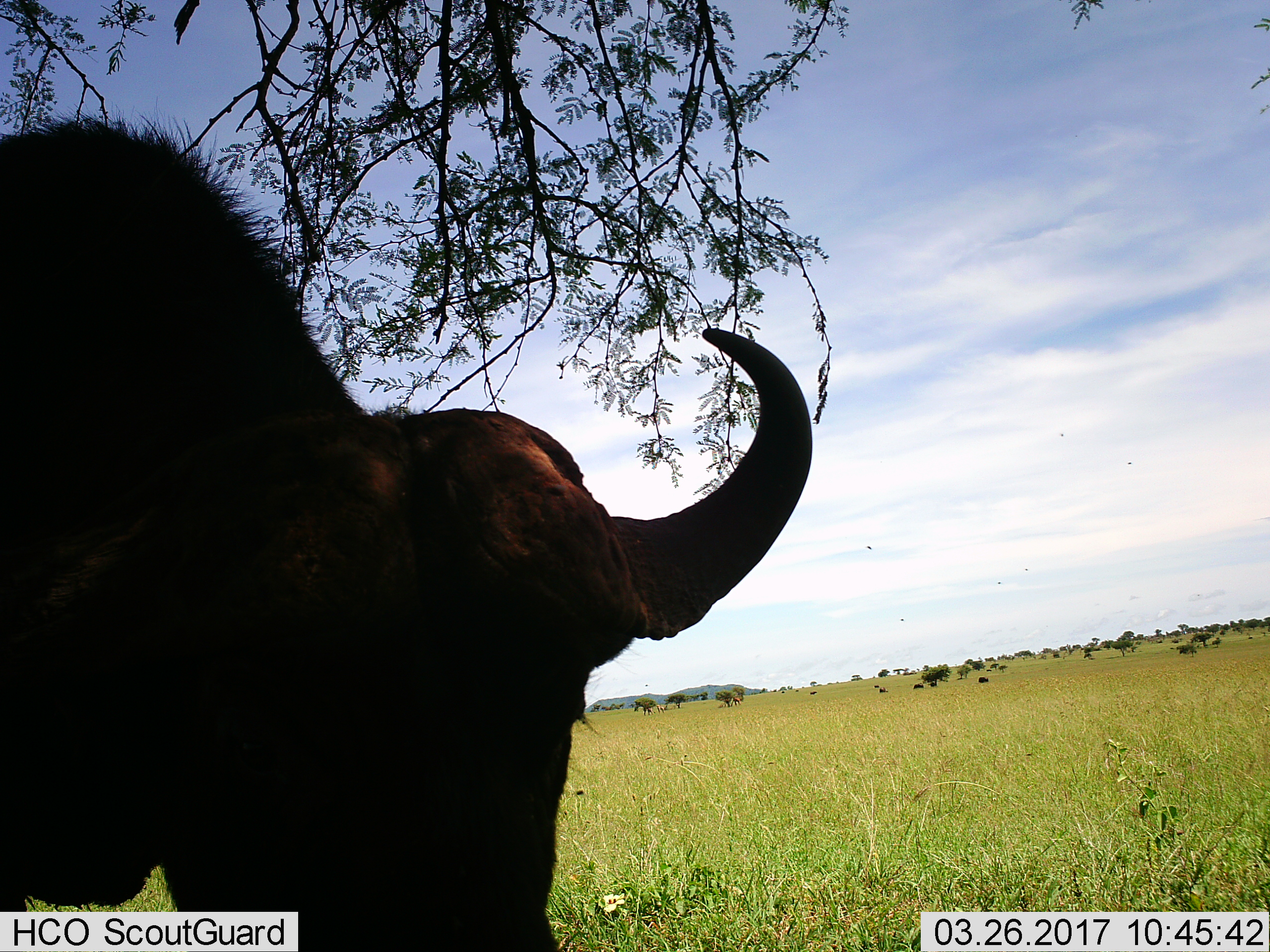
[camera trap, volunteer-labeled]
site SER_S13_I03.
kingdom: Animalia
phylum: Chordata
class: Mammalia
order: Artiodactyla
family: Bovidae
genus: Connochaetes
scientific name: Connochaetes taurinus taurinus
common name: blue wildebeest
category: wildebeestblue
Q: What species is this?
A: Wildebeestblue (blue wildebeest) (Connochaetes taurinus taurinus).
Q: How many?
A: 1.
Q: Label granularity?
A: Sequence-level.